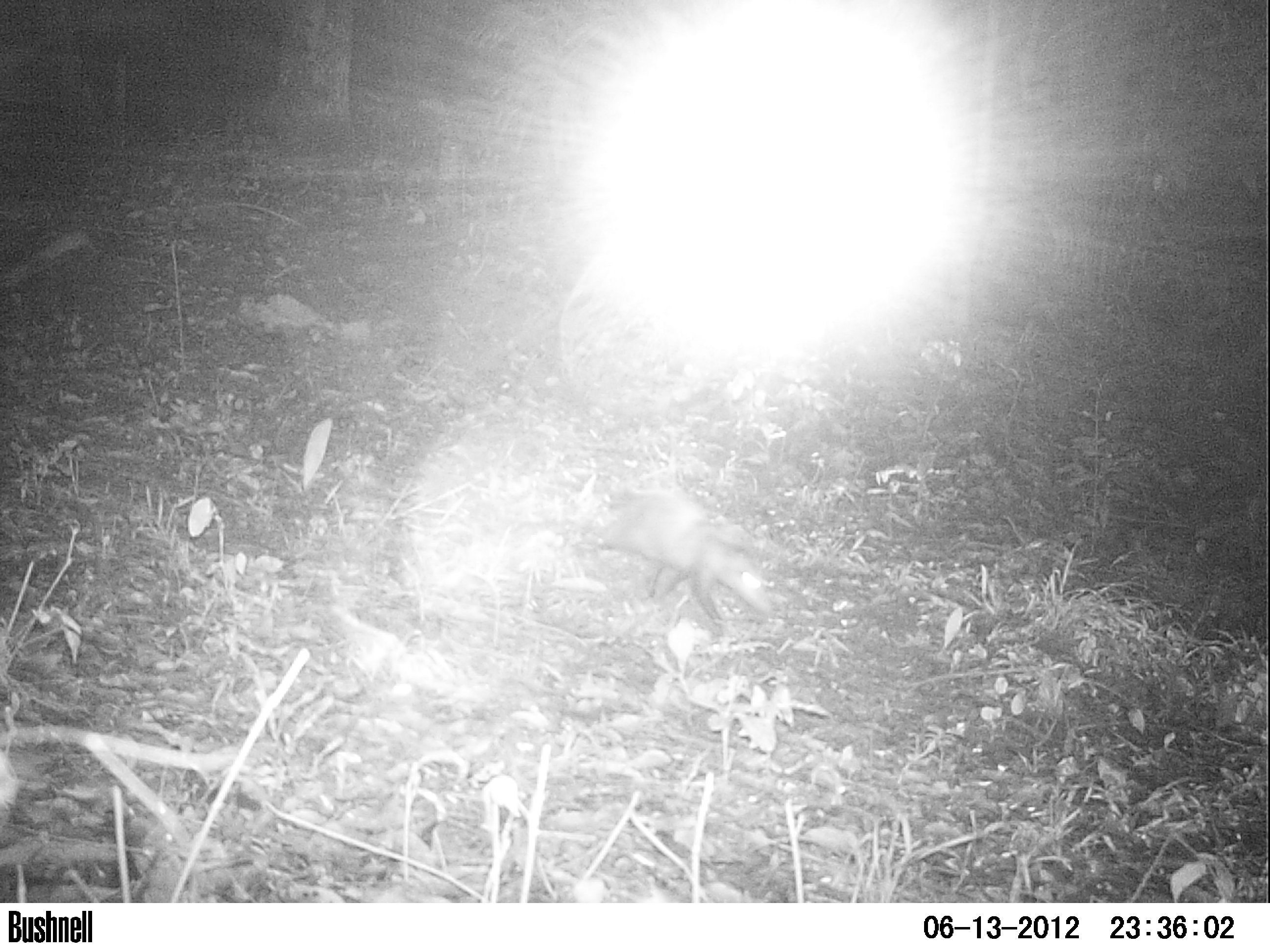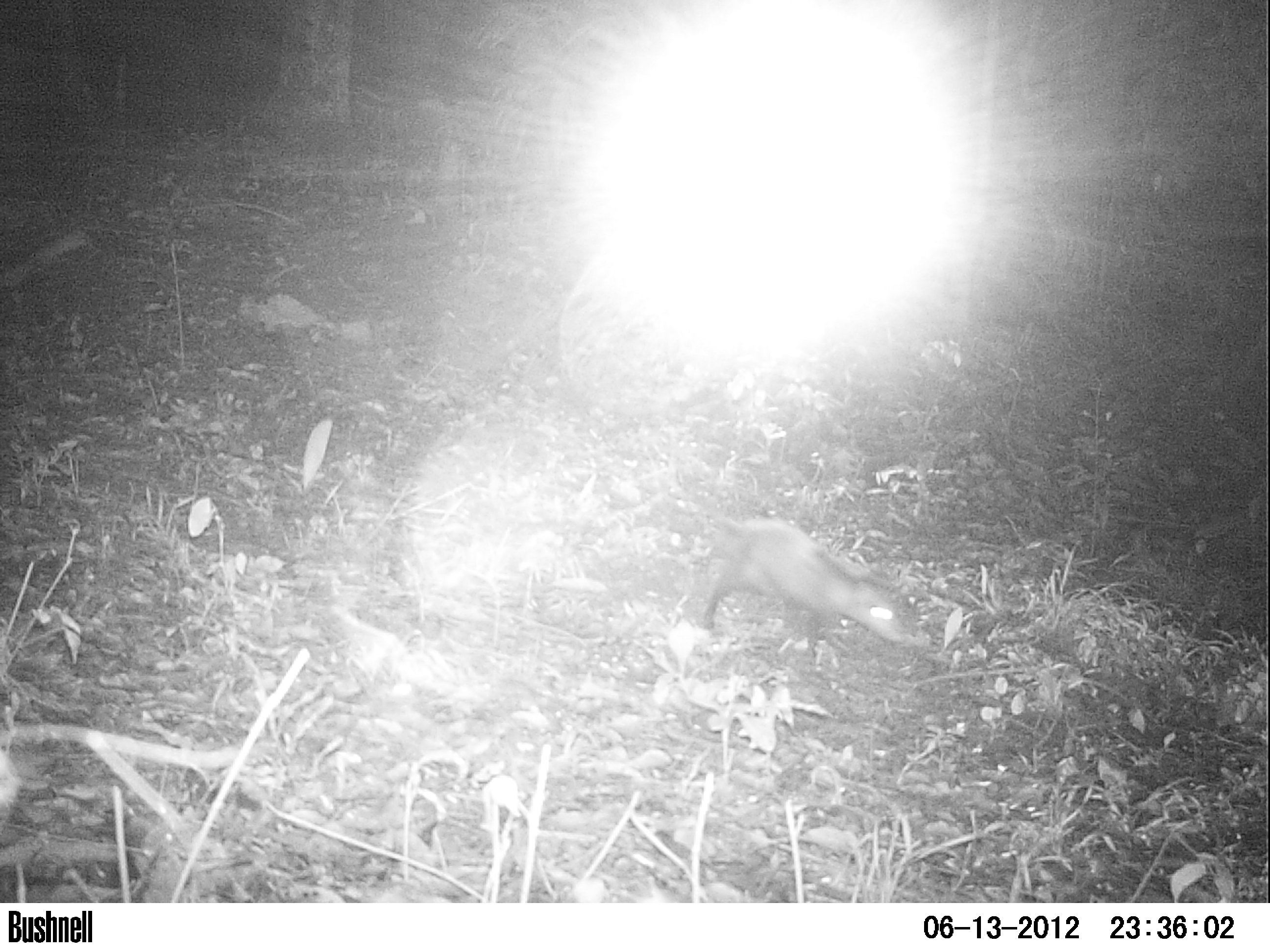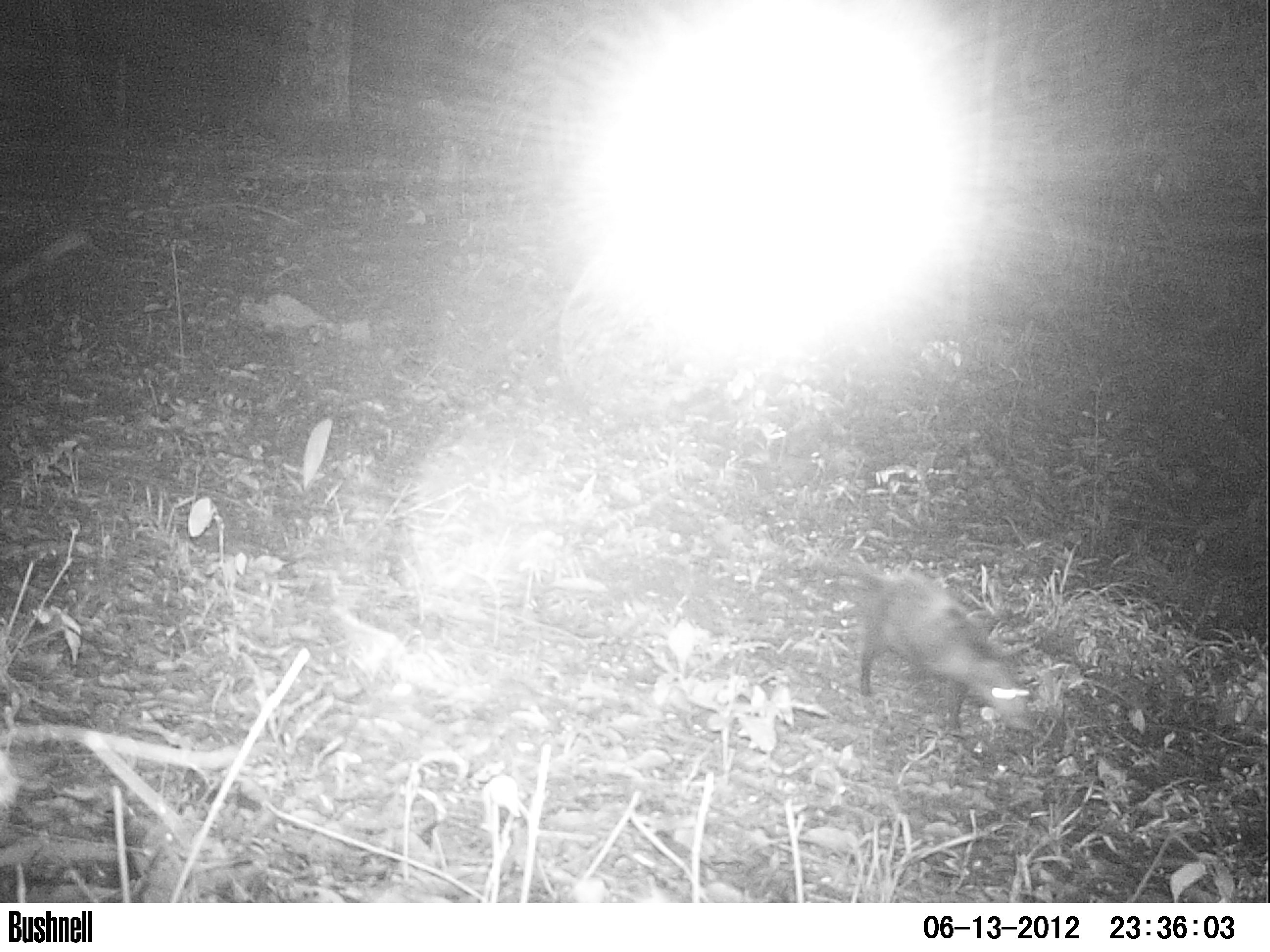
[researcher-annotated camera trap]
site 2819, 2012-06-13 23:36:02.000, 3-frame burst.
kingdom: Animalia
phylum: Chordata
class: Mammalia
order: Didelphimorphia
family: Didelphidae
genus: Didelphis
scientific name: Didelphis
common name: american opossums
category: didelphis sp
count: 1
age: adult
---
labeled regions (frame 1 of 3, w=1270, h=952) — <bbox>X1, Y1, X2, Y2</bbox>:
didelphis sp: <bbox>592, 496, 772, 637</bbox>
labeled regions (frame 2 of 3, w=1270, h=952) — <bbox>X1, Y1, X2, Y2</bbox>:
didelphis sp: <bbox>697, 496, 908, 663</bbox>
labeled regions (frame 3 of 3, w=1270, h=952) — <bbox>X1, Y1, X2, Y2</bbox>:
didelphis sp: <bbox>811, 555, 1034, 741</bbox>